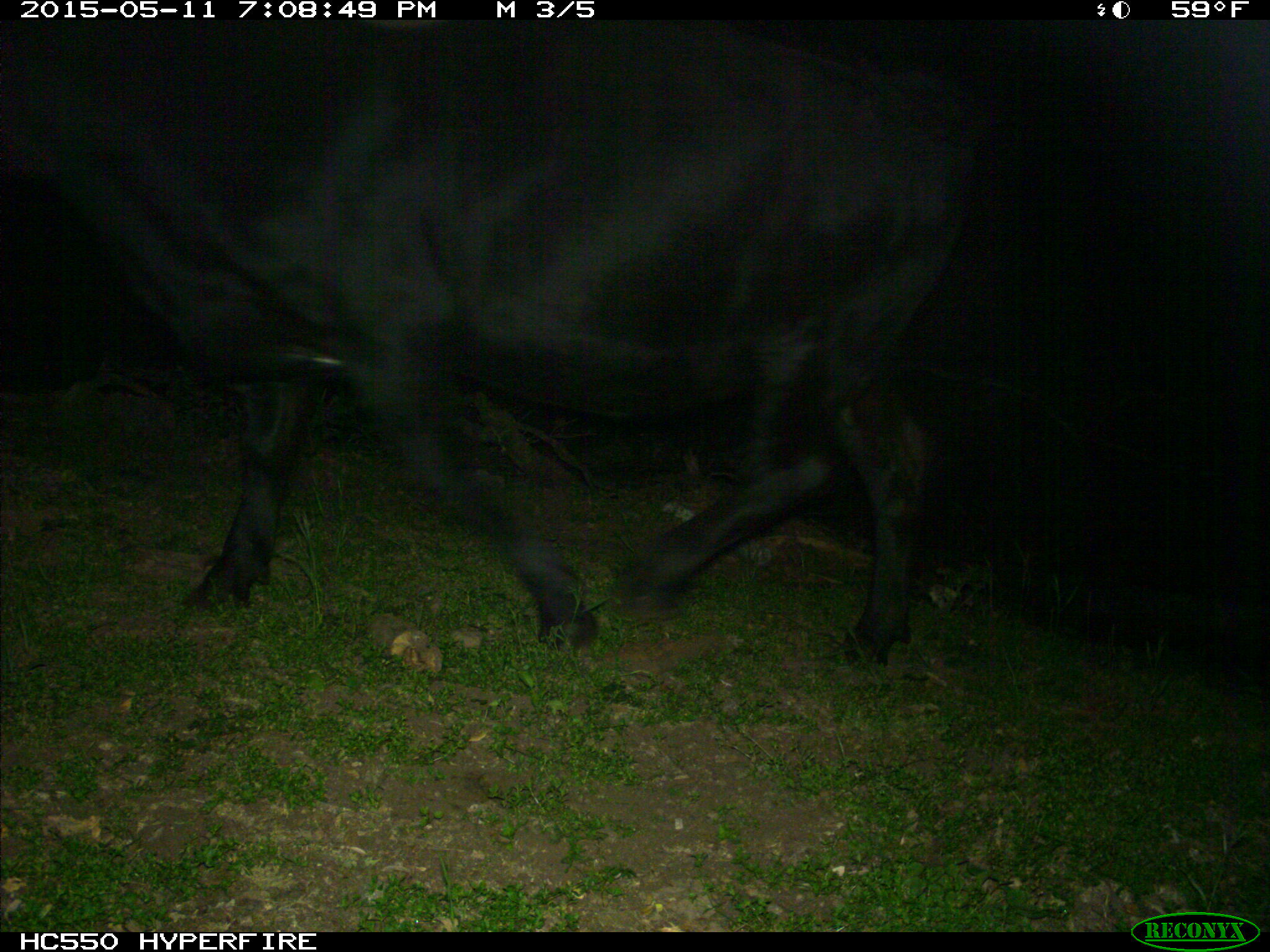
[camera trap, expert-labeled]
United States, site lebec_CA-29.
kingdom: Animalia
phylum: Chordata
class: Mammalia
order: Artiodactyla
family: Bovidae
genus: Bos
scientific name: Bos taurus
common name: domestic cow